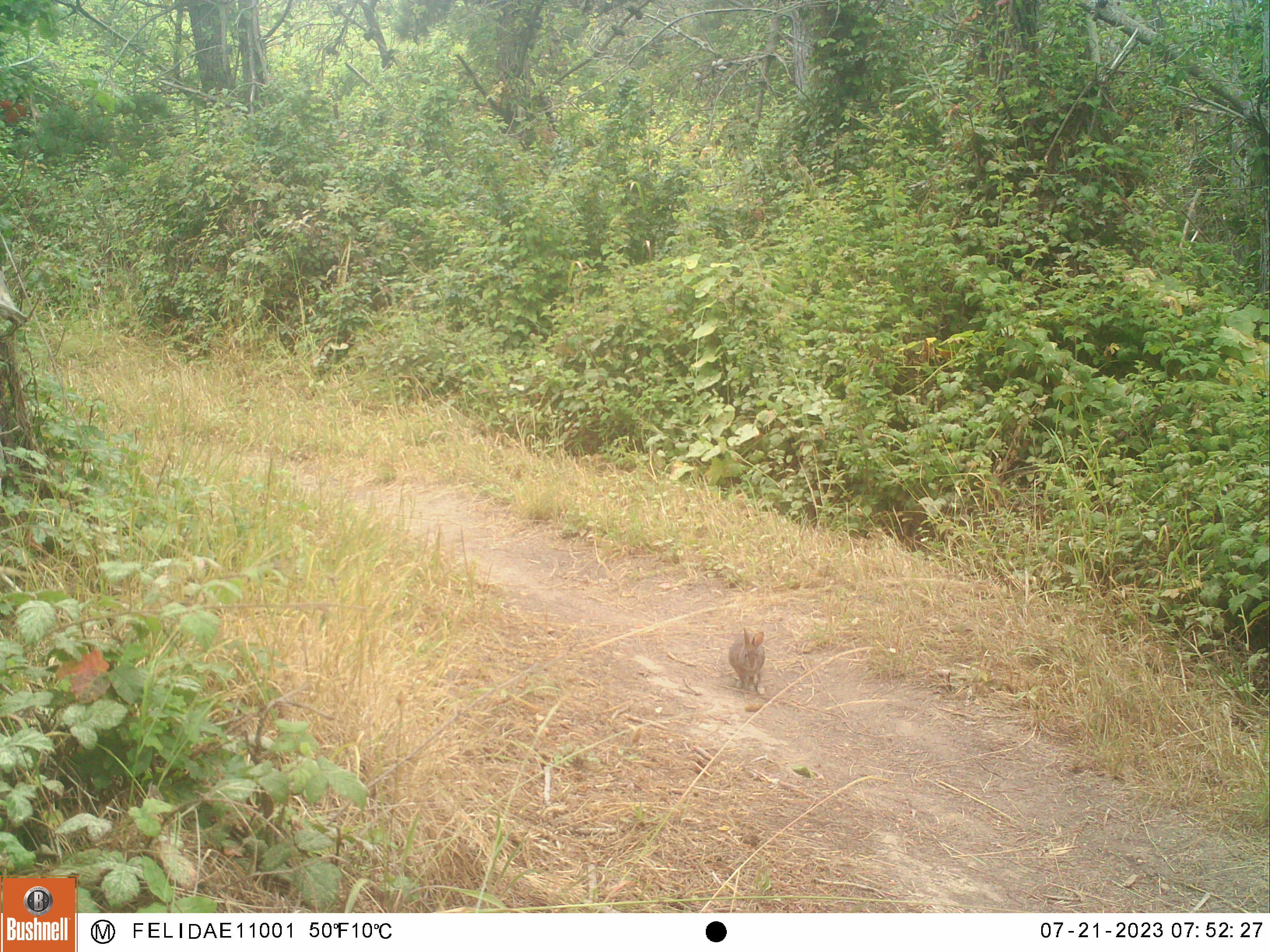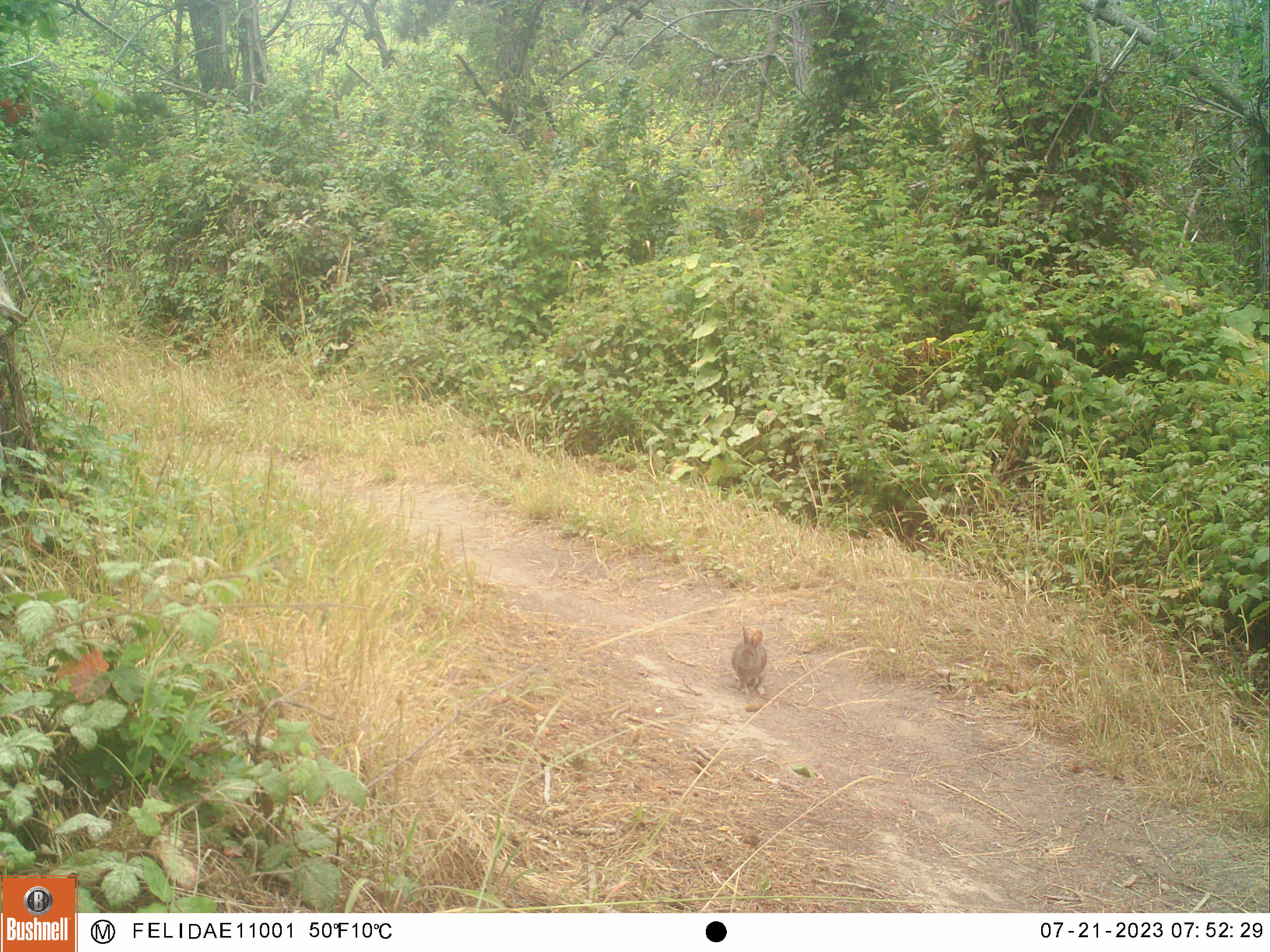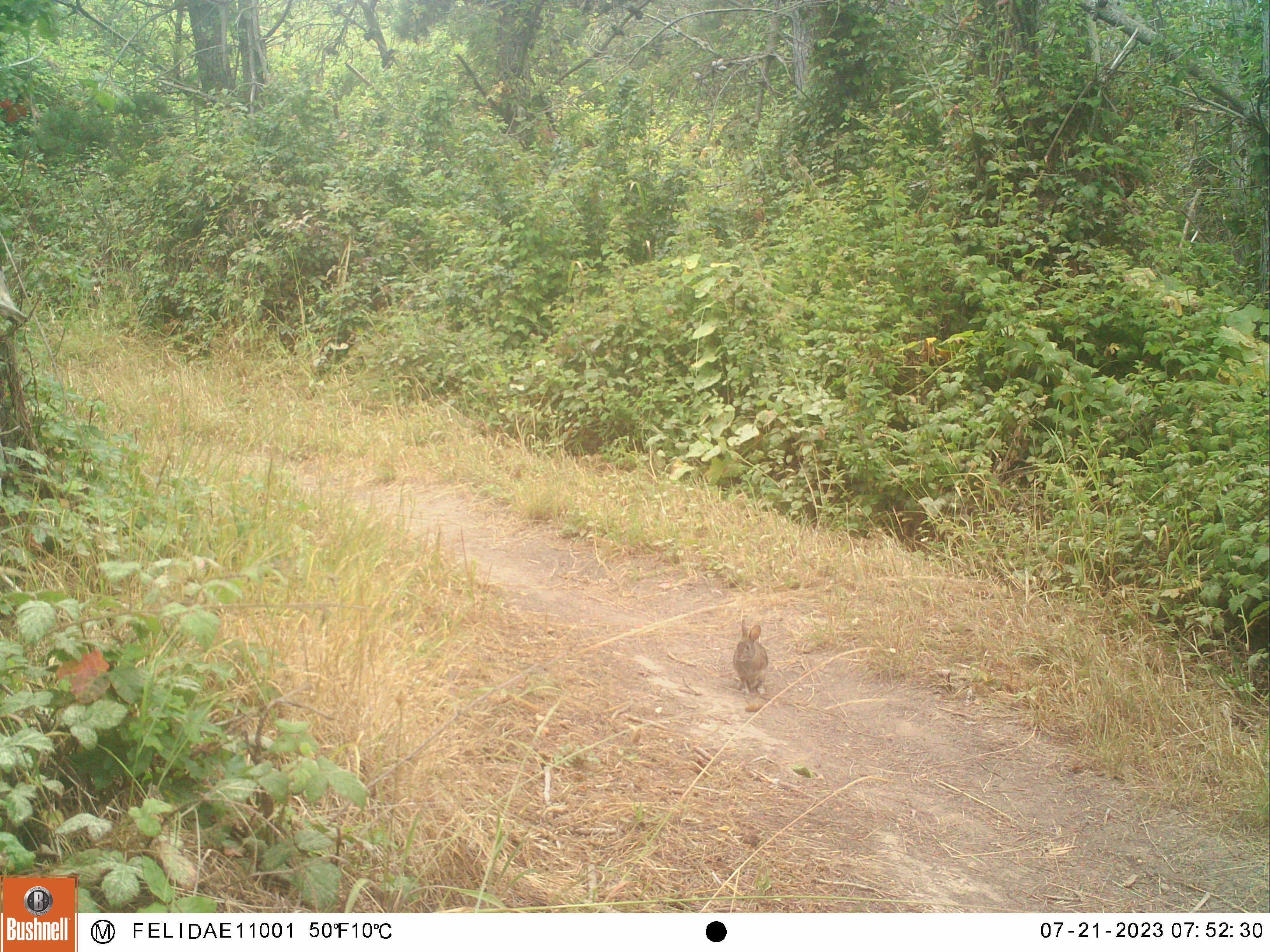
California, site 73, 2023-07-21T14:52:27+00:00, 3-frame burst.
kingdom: Animalia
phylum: Chordata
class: Mammalia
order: Lagomorpha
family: Leporidae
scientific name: Leporidae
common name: rabbit